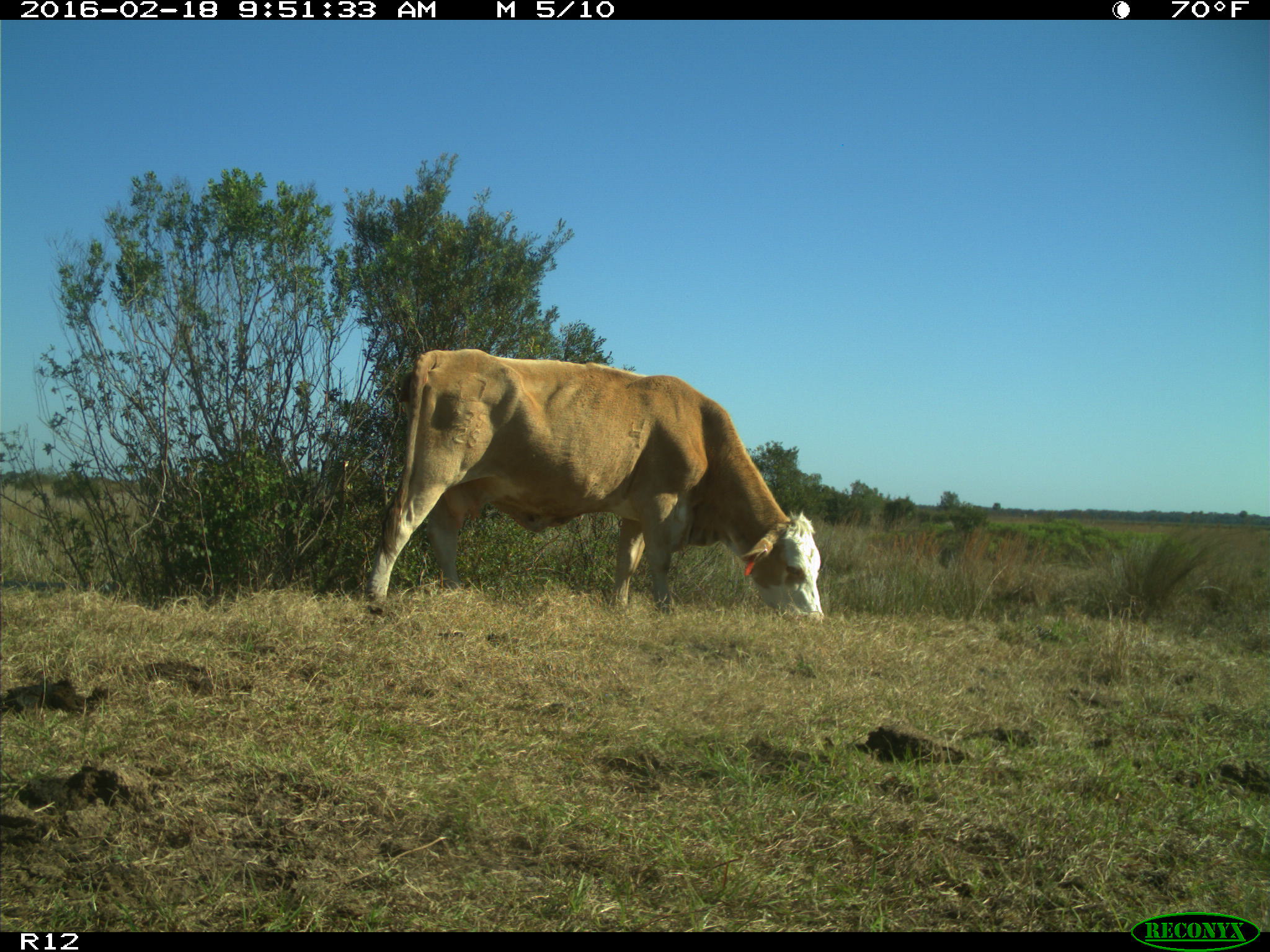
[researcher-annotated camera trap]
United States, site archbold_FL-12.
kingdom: Animalia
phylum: Chordata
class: Mammalia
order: Artiodactyla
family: Bovidae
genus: Bos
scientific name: Bos taurus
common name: domestic cow